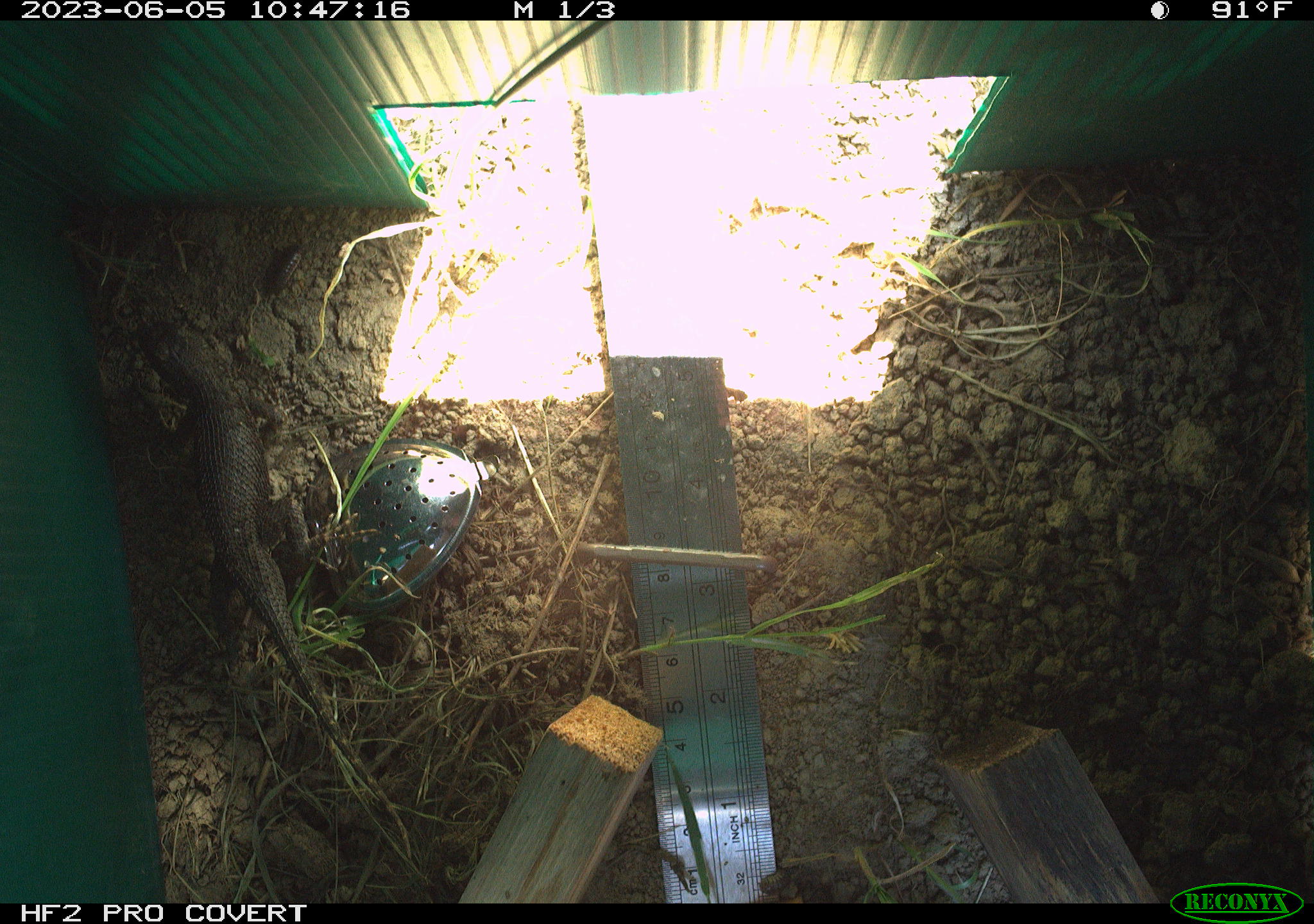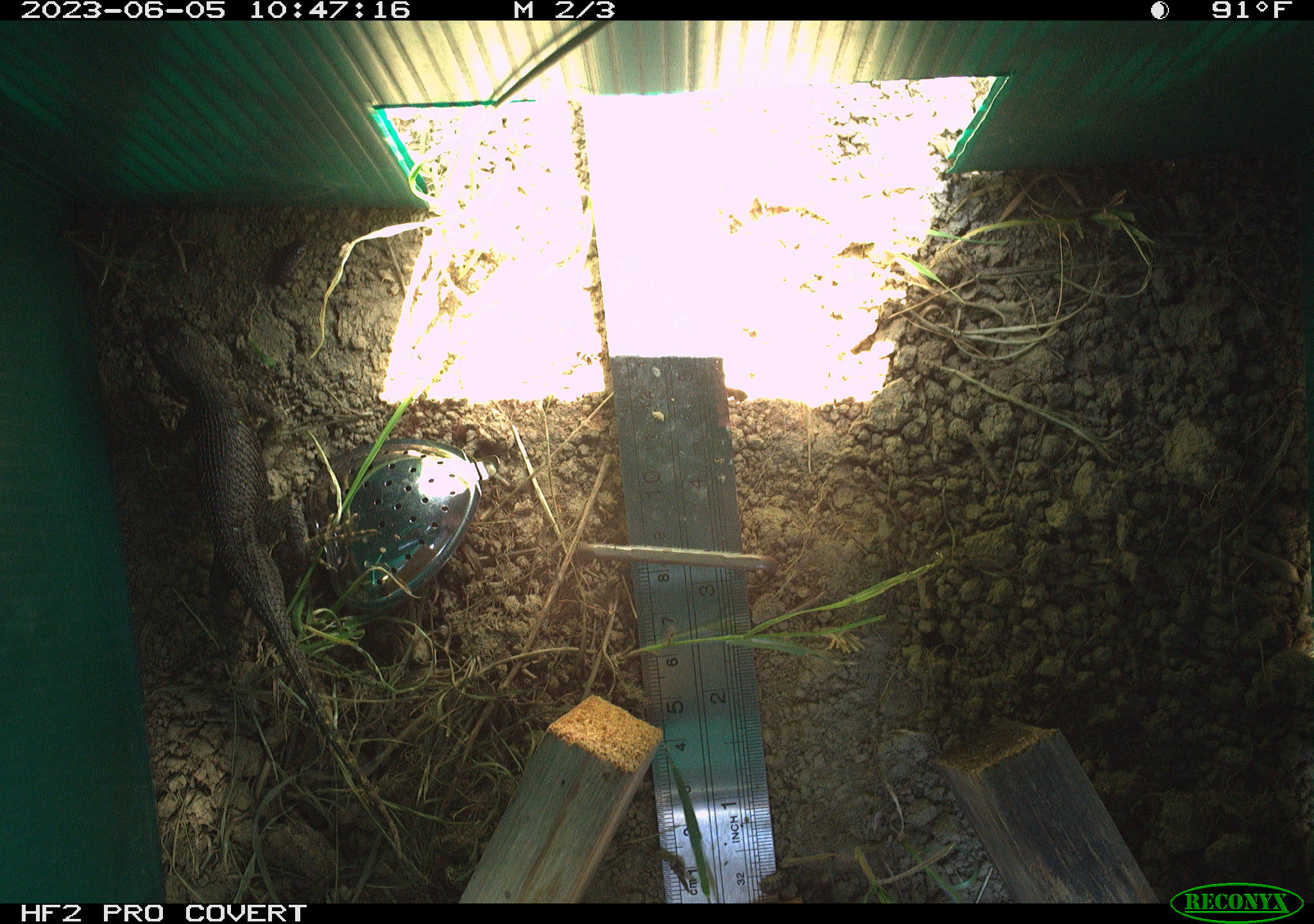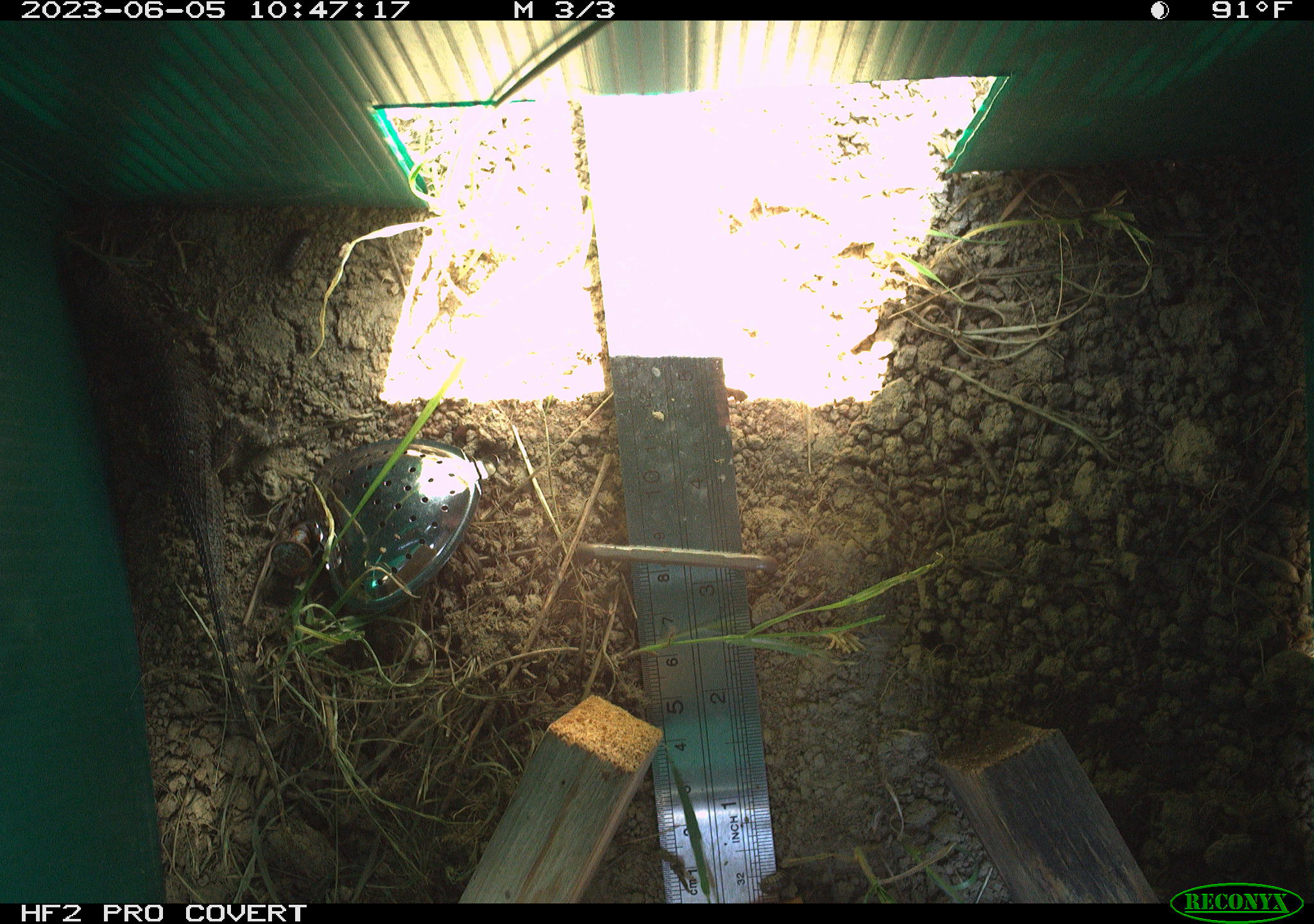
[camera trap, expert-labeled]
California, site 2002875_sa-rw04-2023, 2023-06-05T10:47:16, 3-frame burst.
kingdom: Animalia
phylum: Chordata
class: Reptilia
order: Squamata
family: Phrynosomatidae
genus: Sceloporus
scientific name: Sceloporus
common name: spiny lizards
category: sceloporus species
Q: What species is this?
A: Sceloporus species (spiny lizards) (Sceloporus).